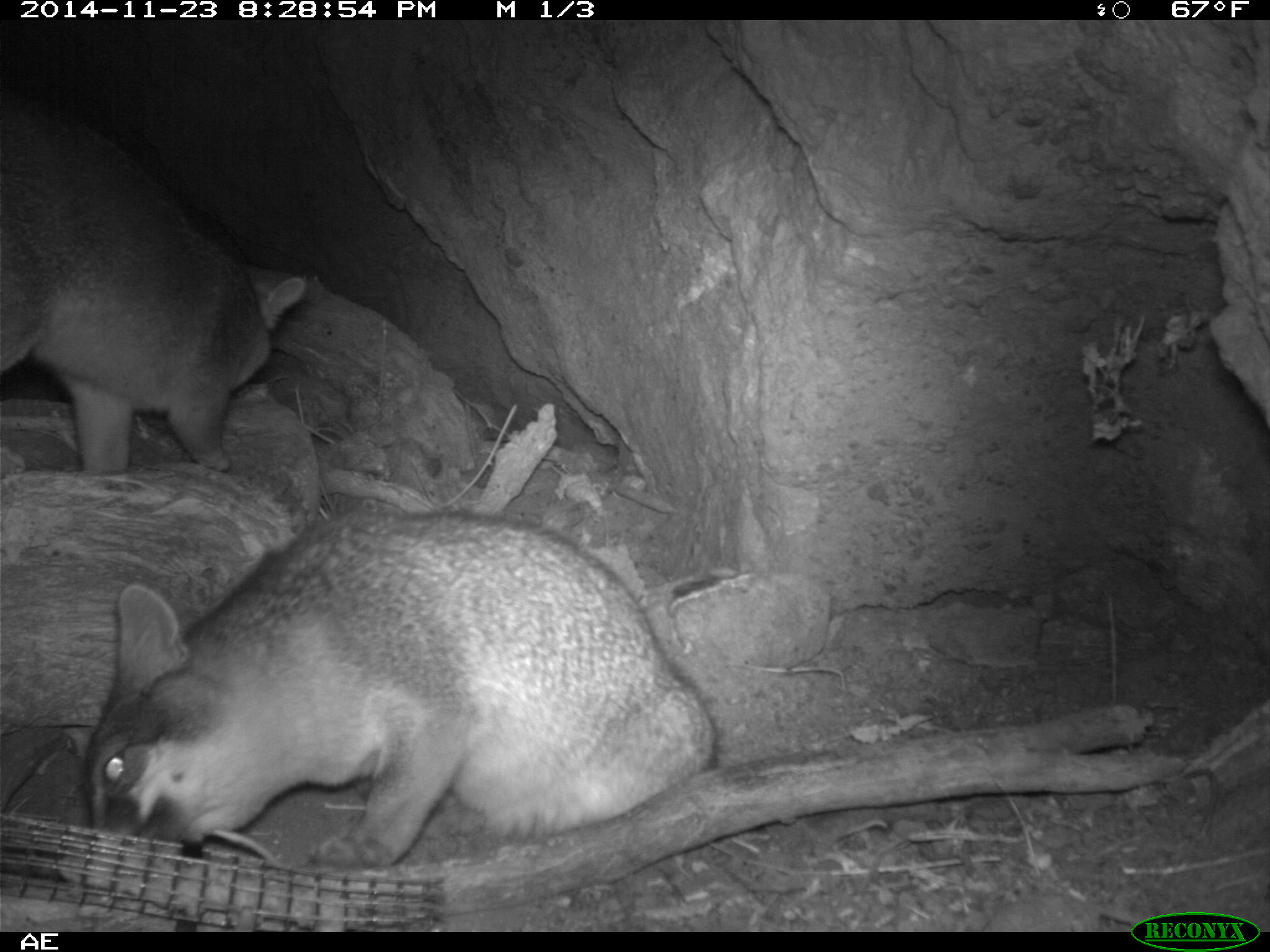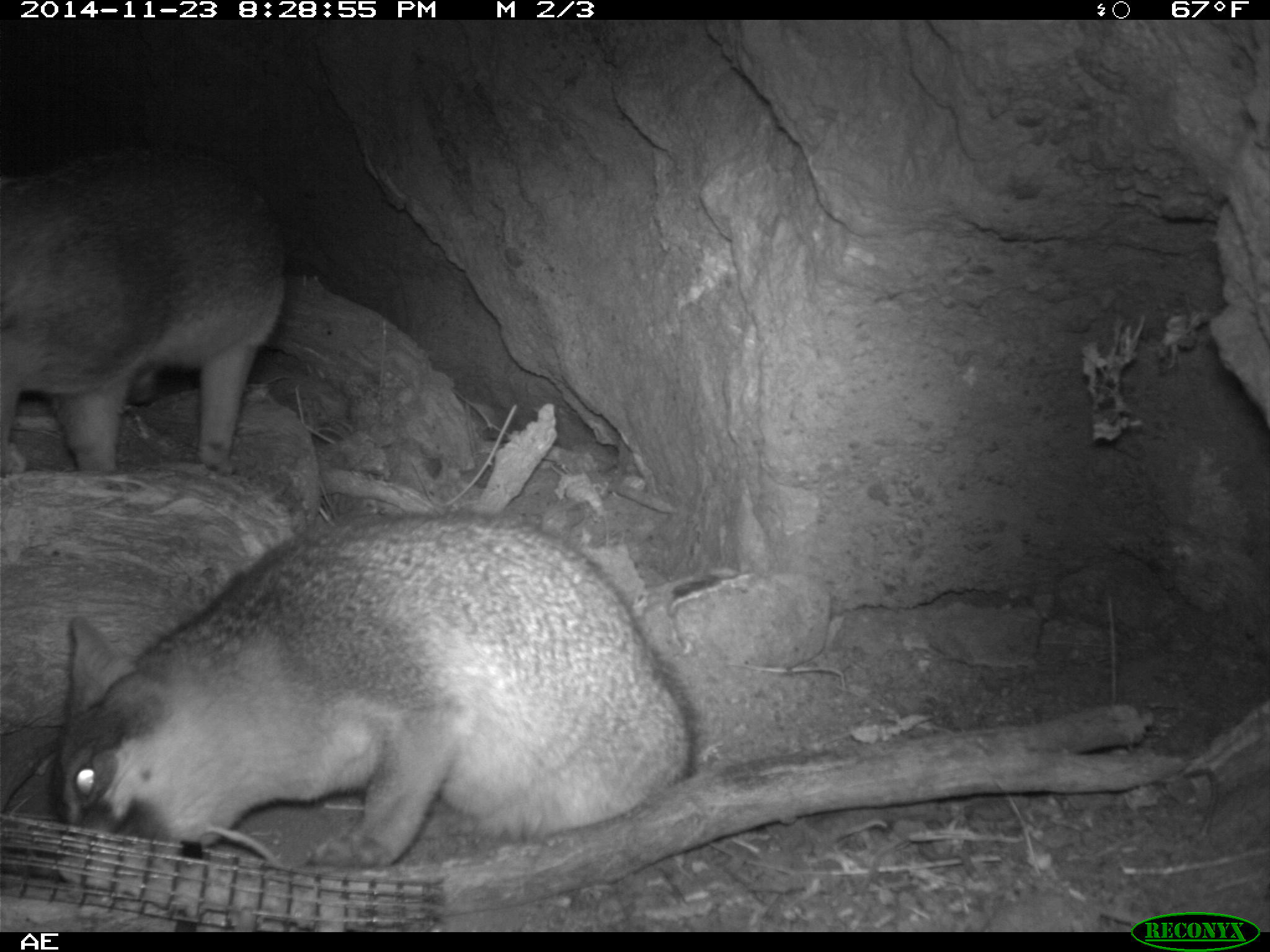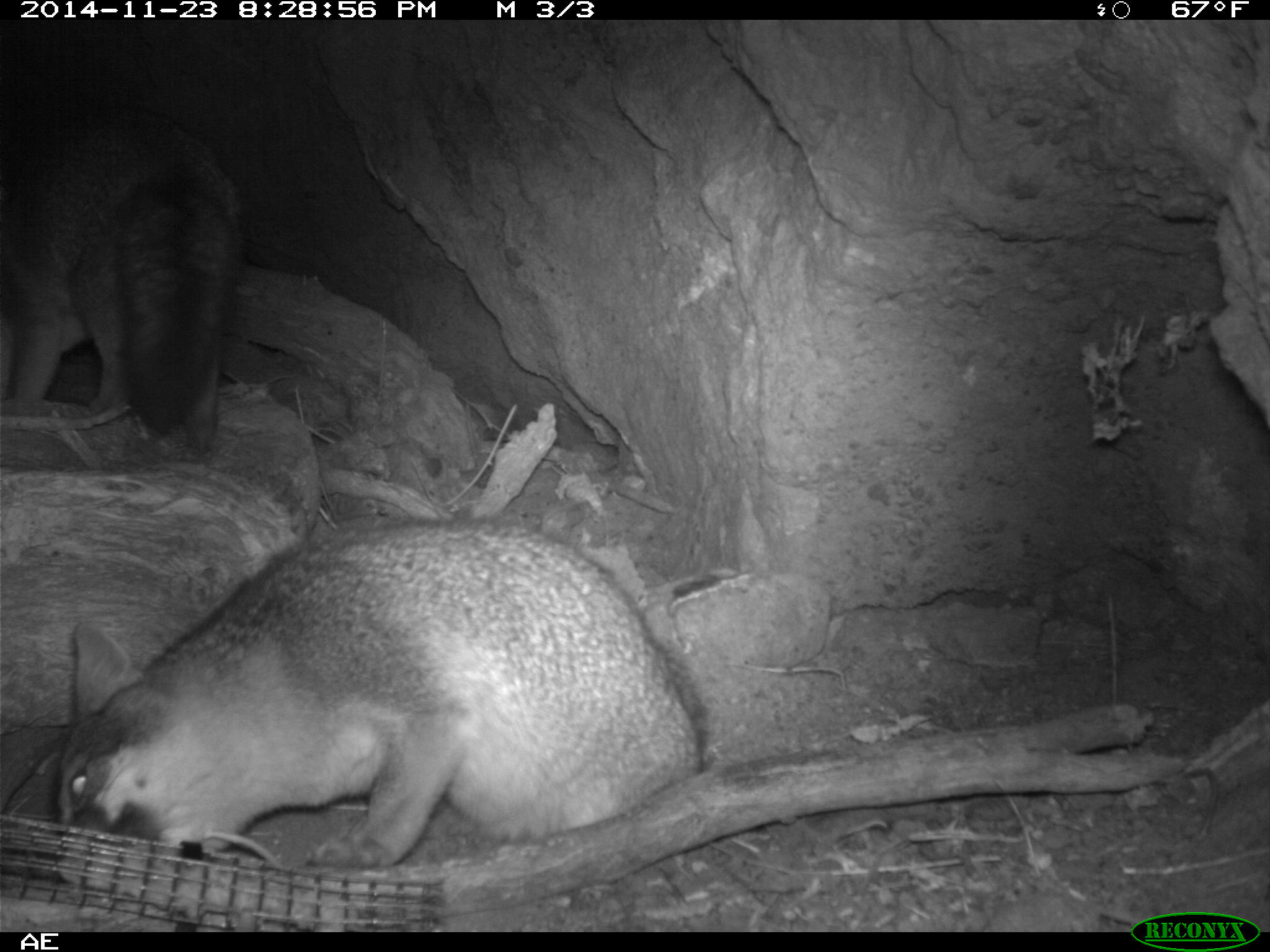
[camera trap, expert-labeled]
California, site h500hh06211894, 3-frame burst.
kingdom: Animalia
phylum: Chordata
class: Mammalia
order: Carnivora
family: Canidae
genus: Urocyon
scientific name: Urocyon littoralis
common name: island fox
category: fox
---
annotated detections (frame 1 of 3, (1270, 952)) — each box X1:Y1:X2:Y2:
fox: 86:503:717:867; 0:98:307:474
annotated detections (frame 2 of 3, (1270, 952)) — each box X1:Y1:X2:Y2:
fox: 48:499:695:869; 0:147:287:475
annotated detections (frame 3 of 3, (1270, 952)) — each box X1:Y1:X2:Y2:
fox: 54:515:710:870; 0:104:244:454